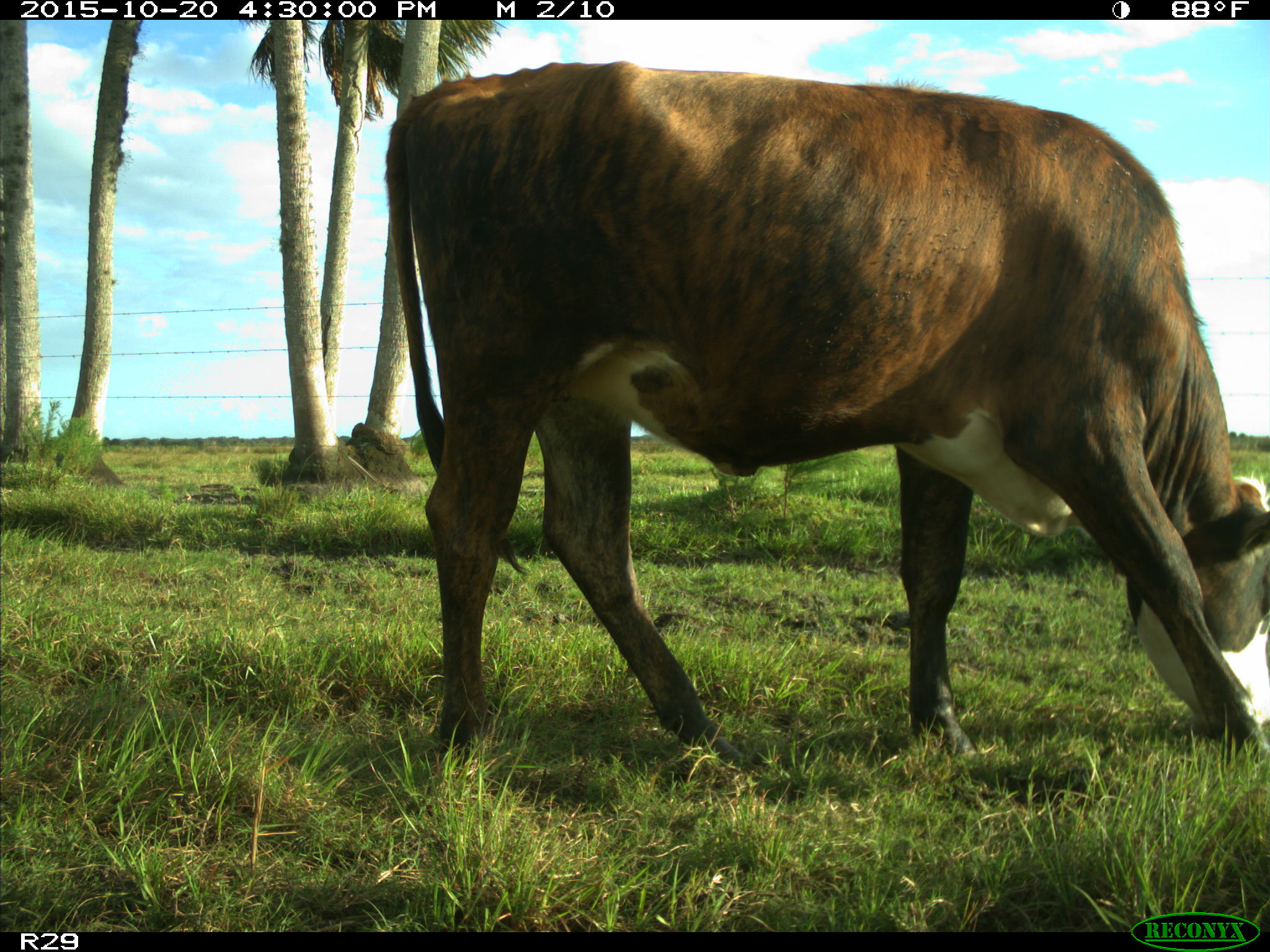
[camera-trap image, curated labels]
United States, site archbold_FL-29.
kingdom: Animalia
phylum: Chordata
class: Mammalia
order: Artiodactyla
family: Bovidae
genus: Bos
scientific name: Bos taurus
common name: domestic cow